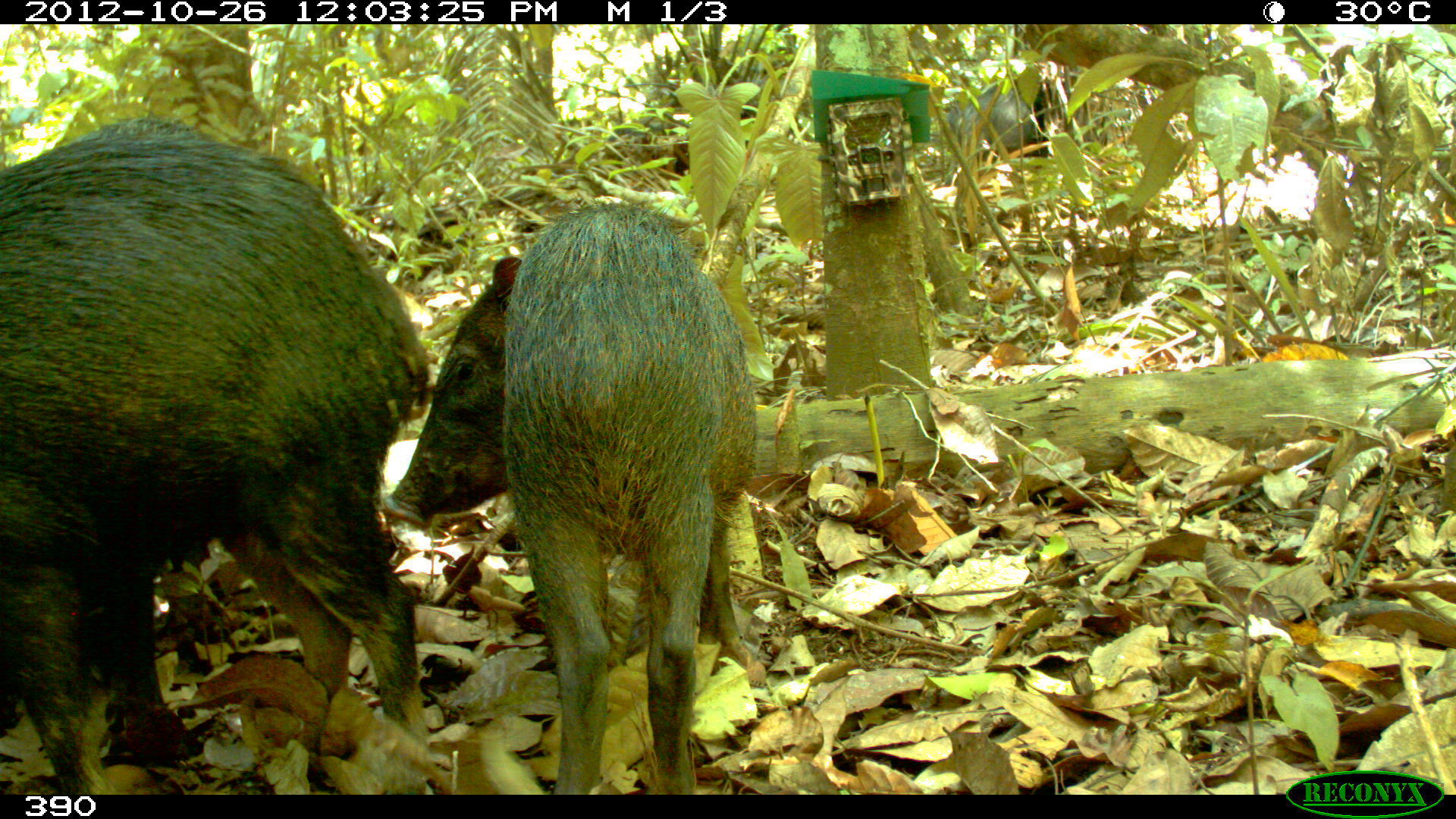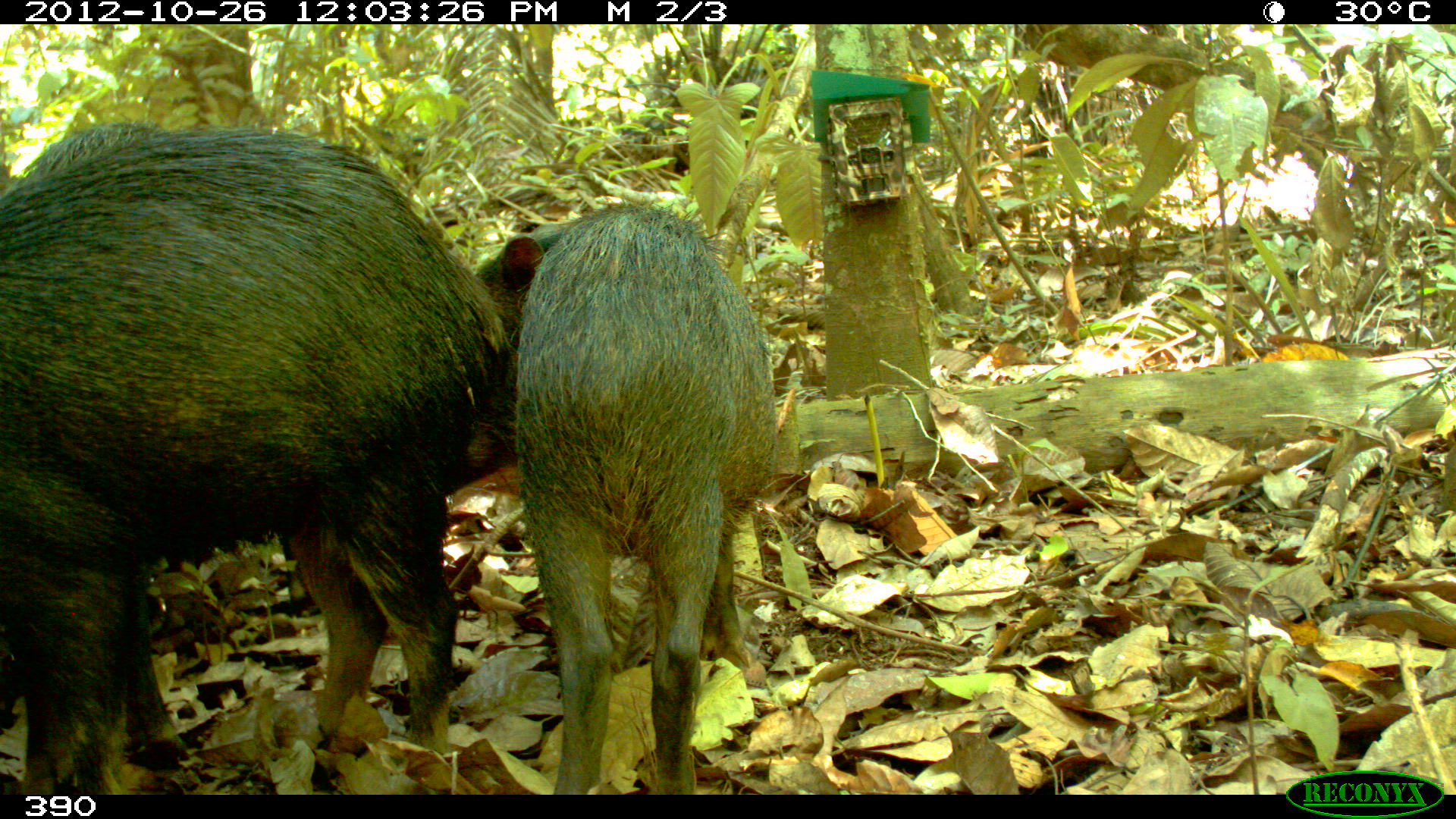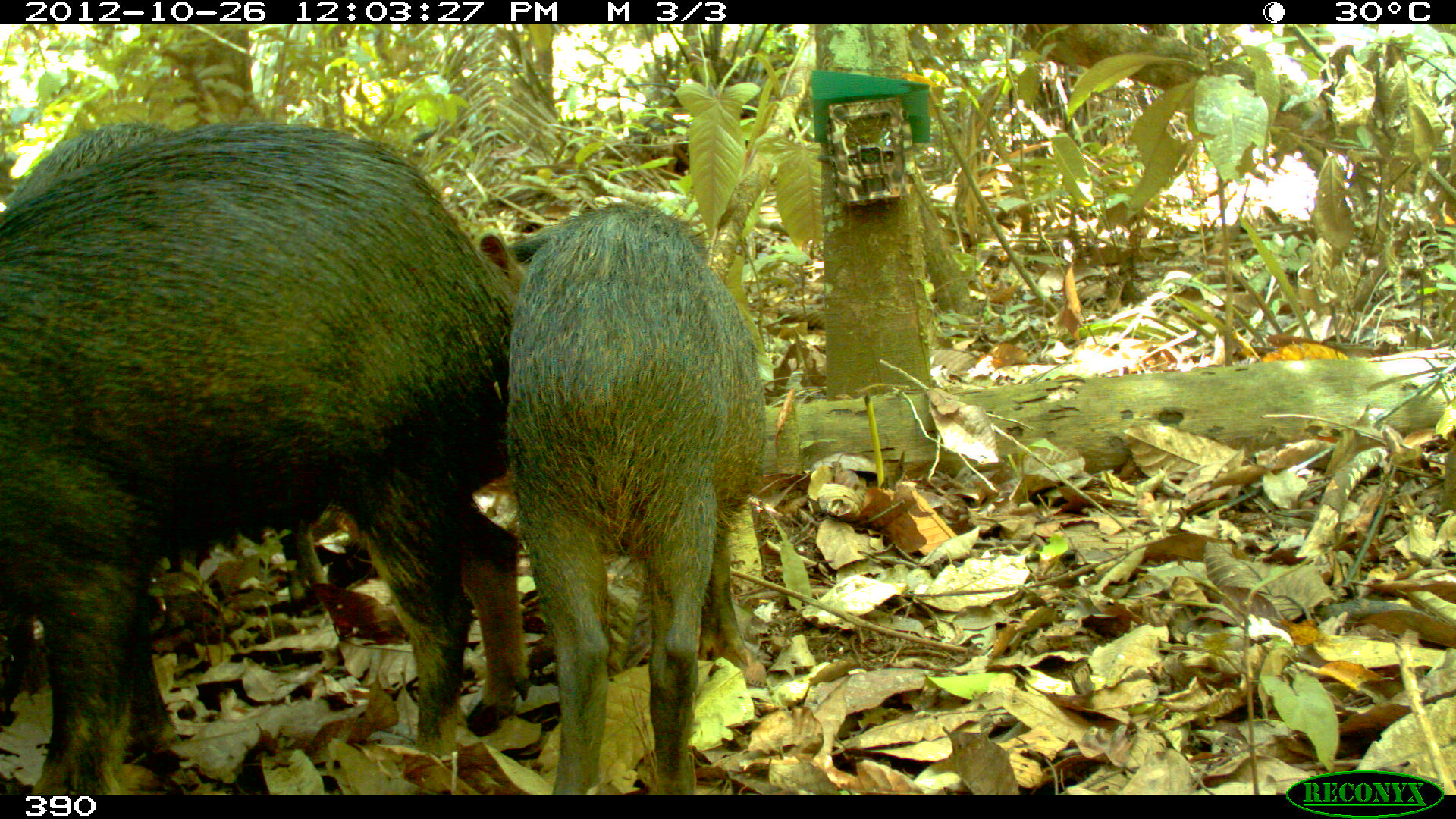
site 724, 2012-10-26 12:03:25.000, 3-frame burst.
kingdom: Animalia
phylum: Chordata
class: Mammalia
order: Artiodactyla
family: Tayassuidae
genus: Tayassu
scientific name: Tayassu pecari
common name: white-lipped peccary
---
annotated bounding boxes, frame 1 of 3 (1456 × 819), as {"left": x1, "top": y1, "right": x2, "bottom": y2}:
tayassu pecari: {"left": 0, "top": 133, "right": 432, "bottom": 795}; {"left": 378, "top": 197, "right": 760, "bottom": 793}; {"left": 64, "top": 114, "right": 230, "bottom": 676}; {"left": 941, "top": 74, "right": 1108, "bottom": 161}